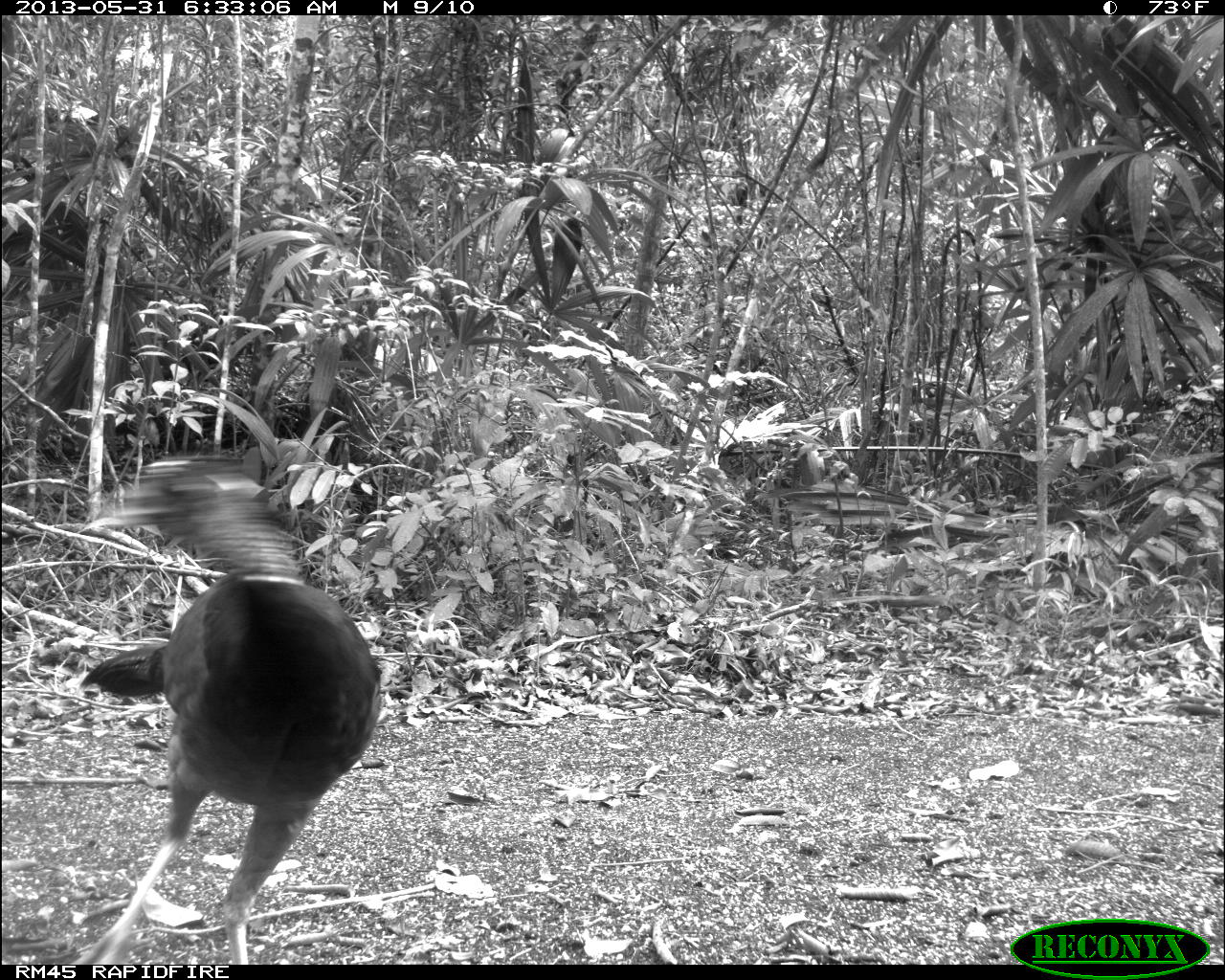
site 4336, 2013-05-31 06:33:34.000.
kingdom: Animalia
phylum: Chordata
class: Aves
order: Galliformes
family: Cracidae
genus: Crax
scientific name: Crax rubra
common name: great curassow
Crax rubra (great curassow), count 1, sex female.